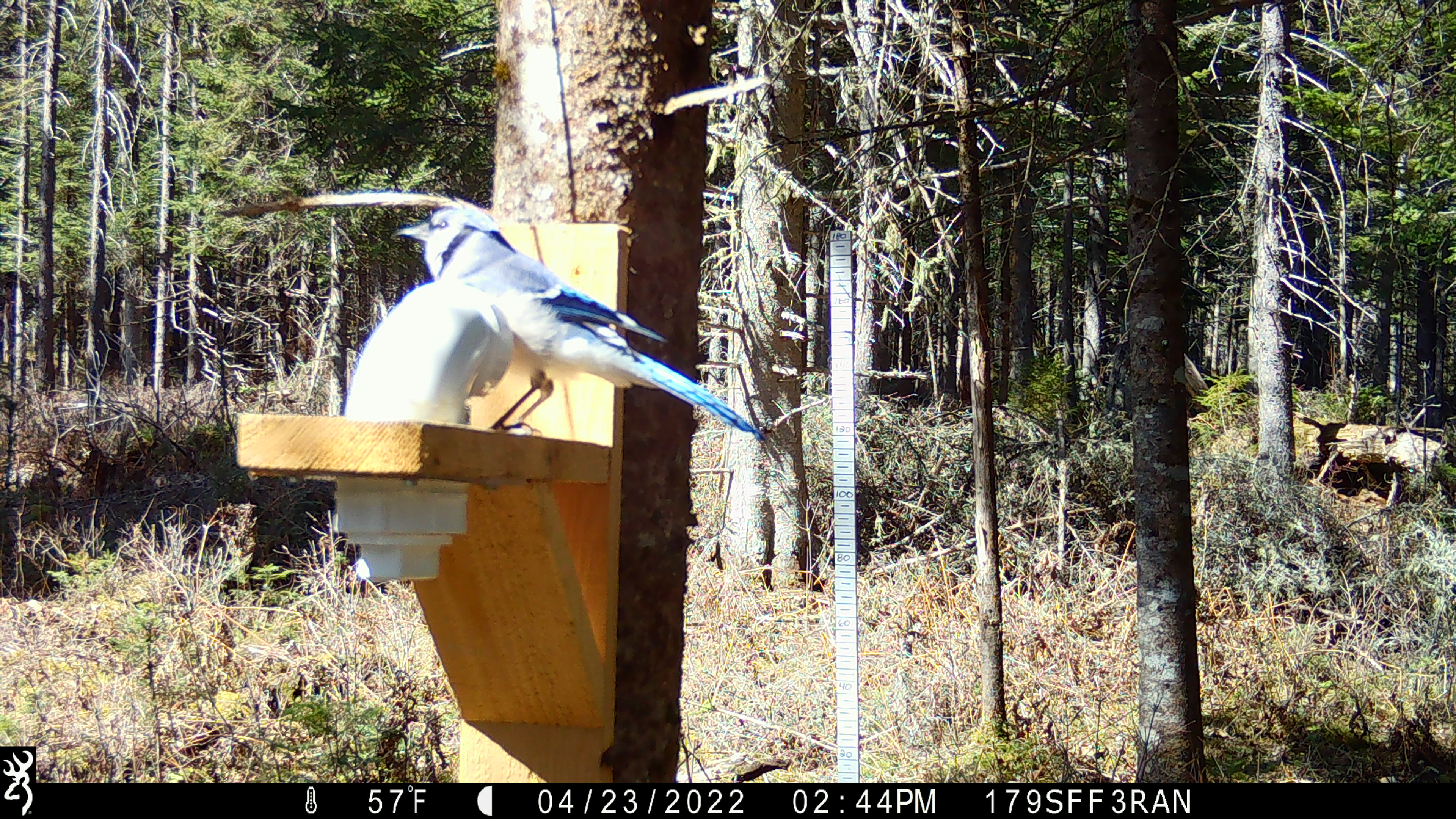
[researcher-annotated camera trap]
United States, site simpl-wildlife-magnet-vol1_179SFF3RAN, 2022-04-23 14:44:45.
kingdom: Animalia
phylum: Chordata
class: Aves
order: Passeriformes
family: Corvidae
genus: Cyanocitta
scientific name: Cyanocitta cristata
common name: blue jay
Blue jay (Cyanocitta cristata).